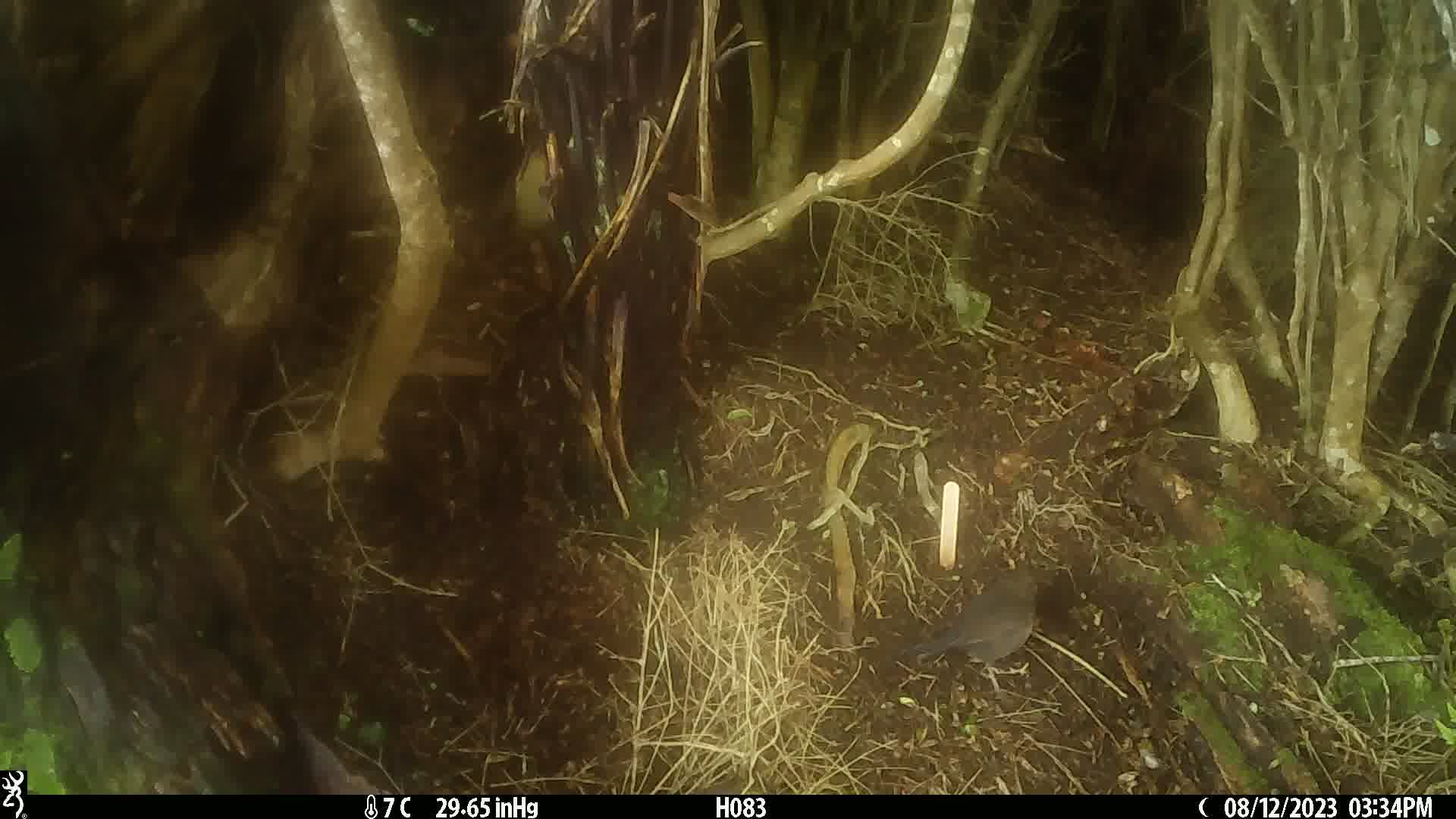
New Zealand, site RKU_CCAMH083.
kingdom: Animalia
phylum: Chordata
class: Aves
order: Passeriformes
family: Turdidae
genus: Turdus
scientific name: Turdus merula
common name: eurasian blackbird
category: blackbird